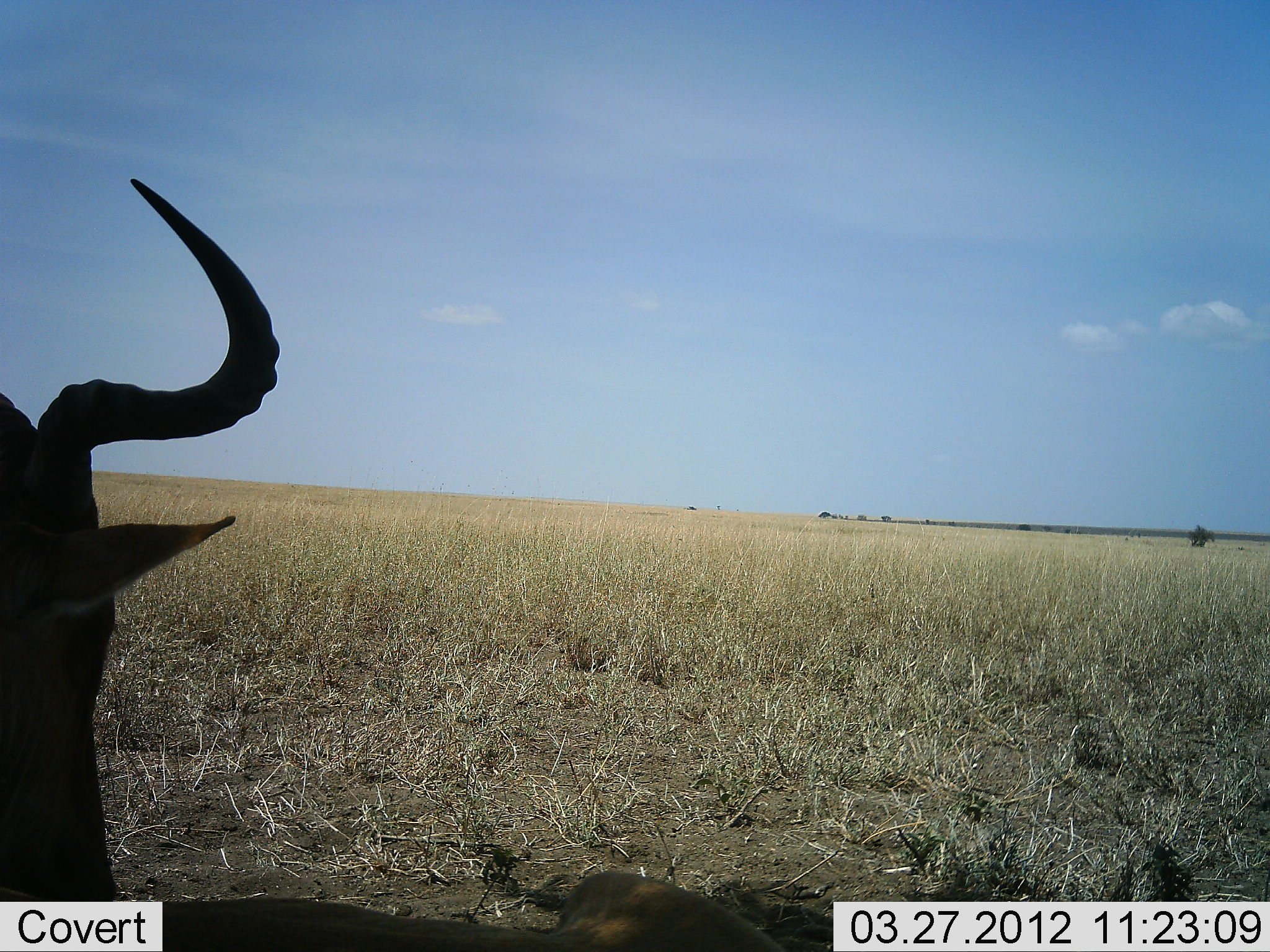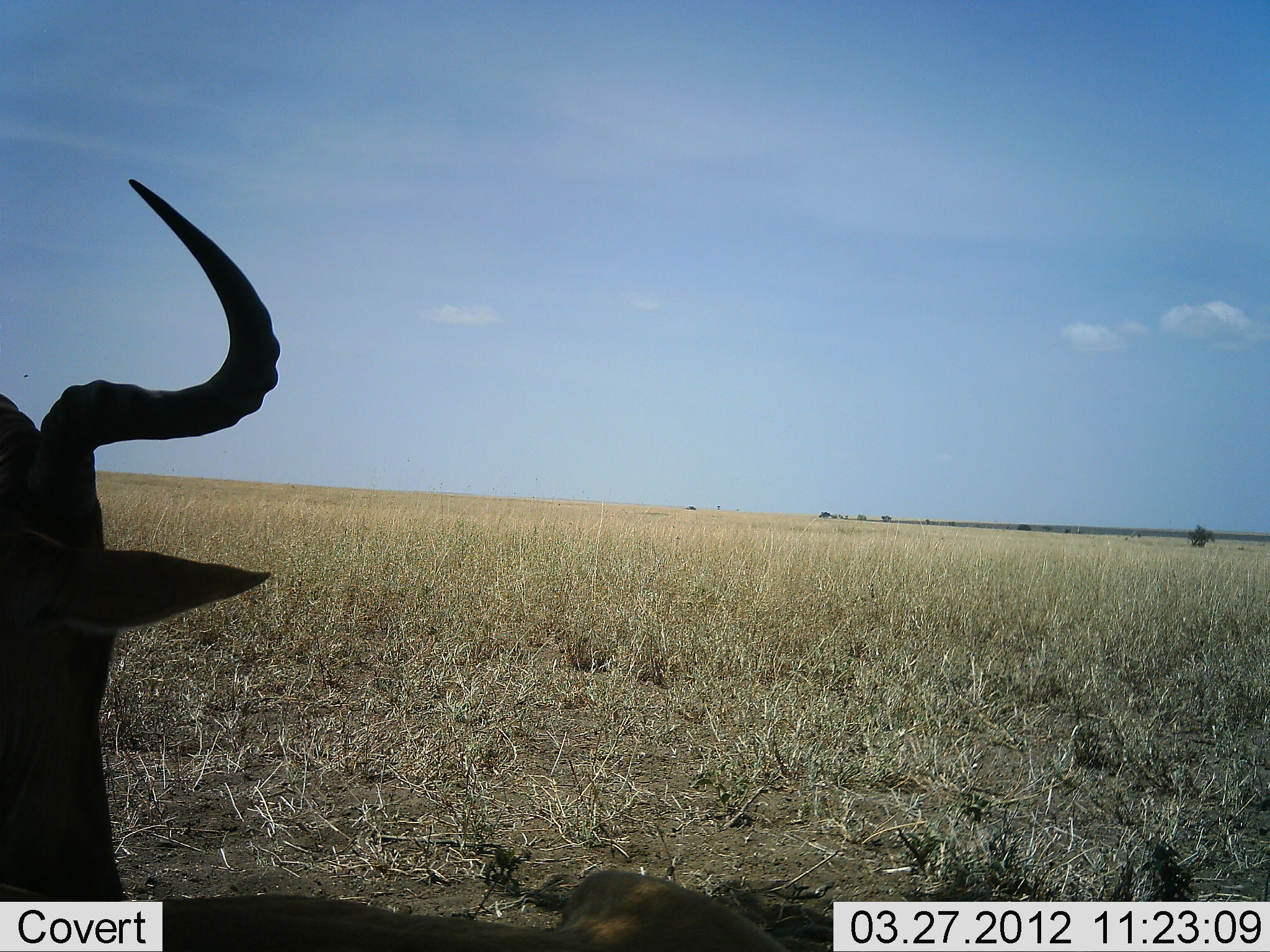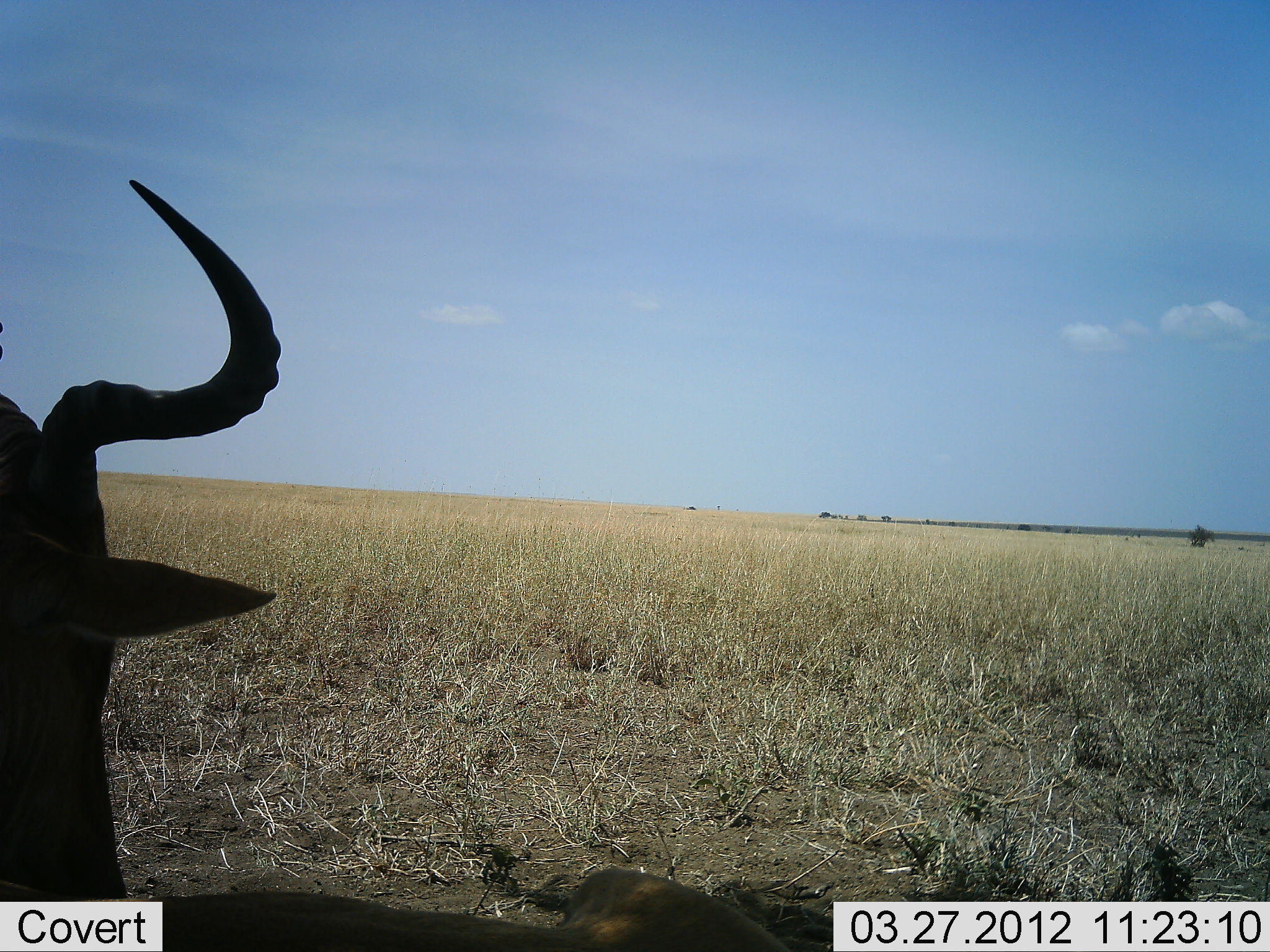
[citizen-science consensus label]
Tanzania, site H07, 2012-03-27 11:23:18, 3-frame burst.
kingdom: Animalia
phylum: Chordata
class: Mammalia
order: Artiodactyla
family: Bovidae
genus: Alcelaphus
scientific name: Alcelaphus buselaphus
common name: hartebeest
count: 1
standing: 27%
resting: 73%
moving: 0%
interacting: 0%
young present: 0%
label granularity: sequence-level